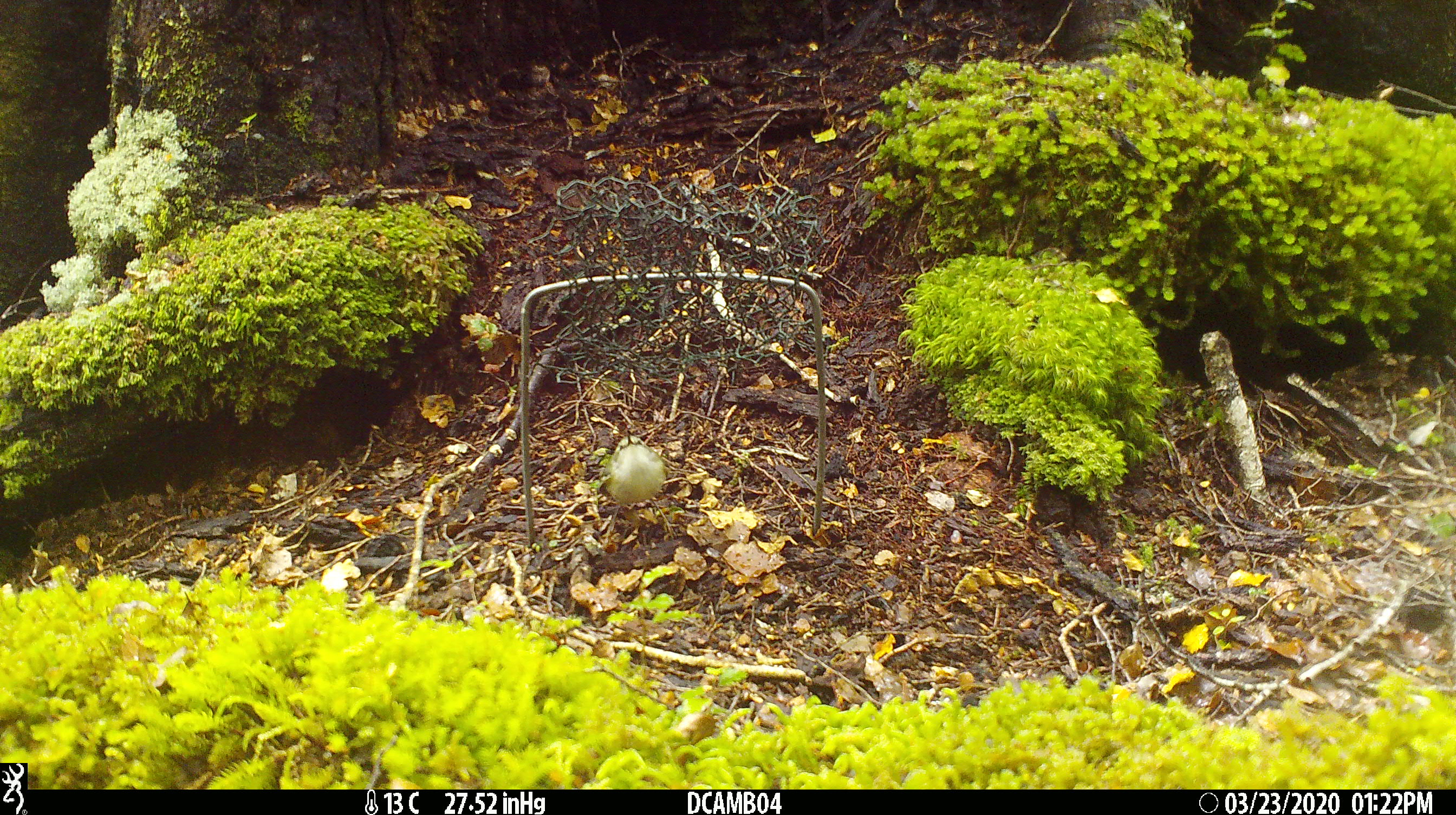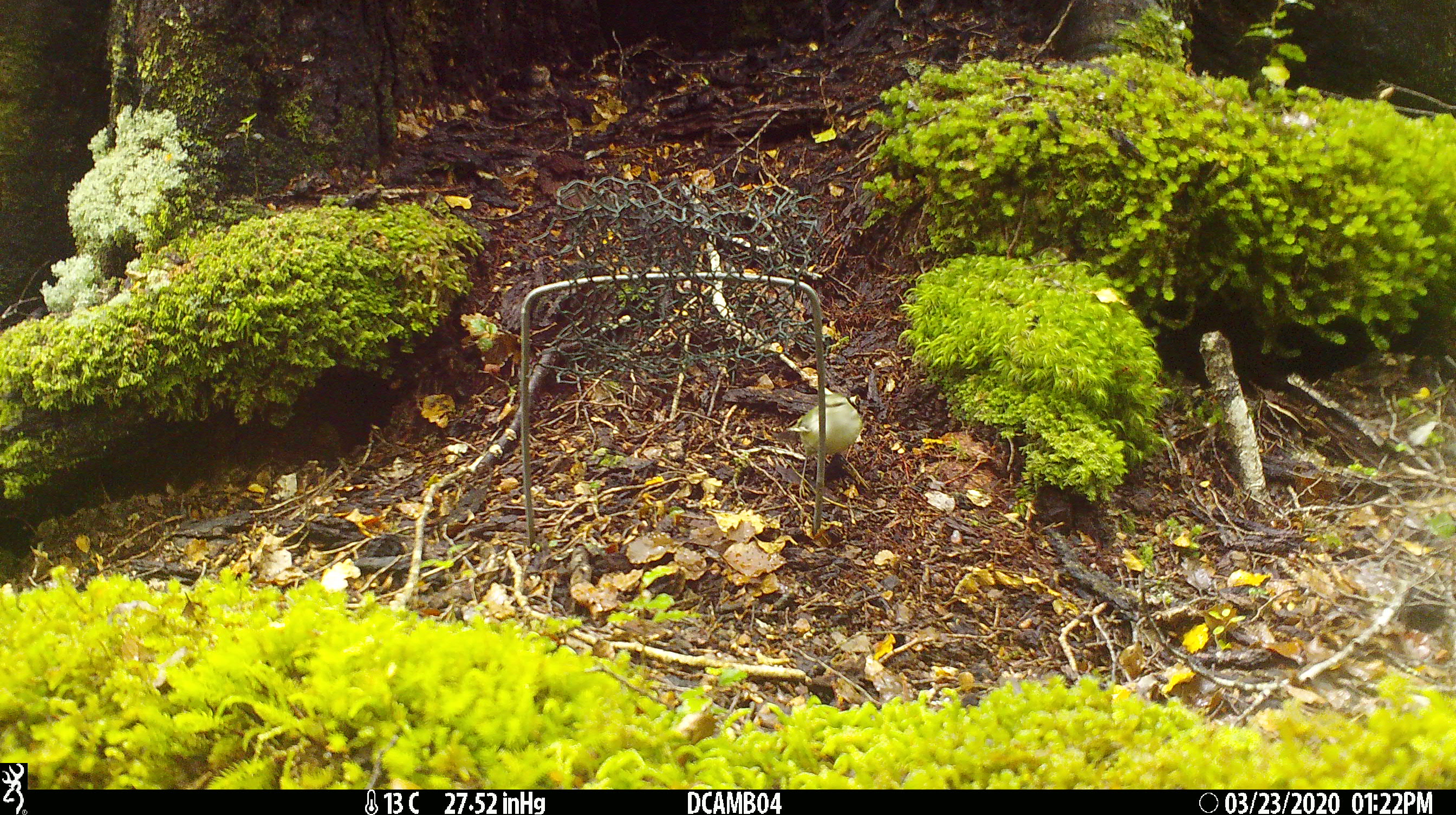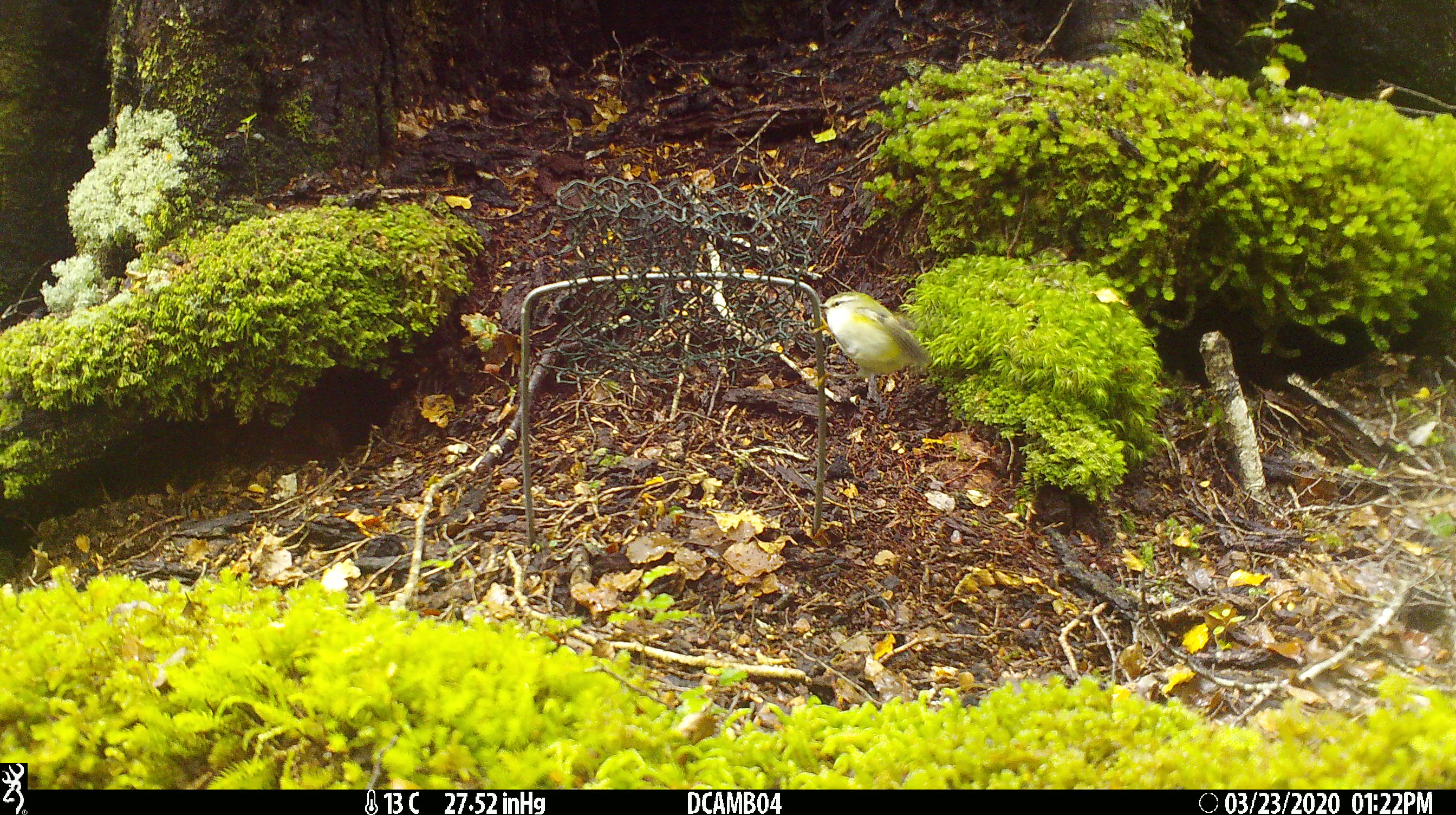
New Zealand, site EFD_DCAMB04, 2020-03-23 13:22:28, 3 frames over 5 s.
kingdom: Animalia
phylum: Chordata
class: Aves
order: Passeriformes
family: Acanthisittidae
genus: Acanthisitta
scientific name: Acanthisitta chloris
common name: rifleman